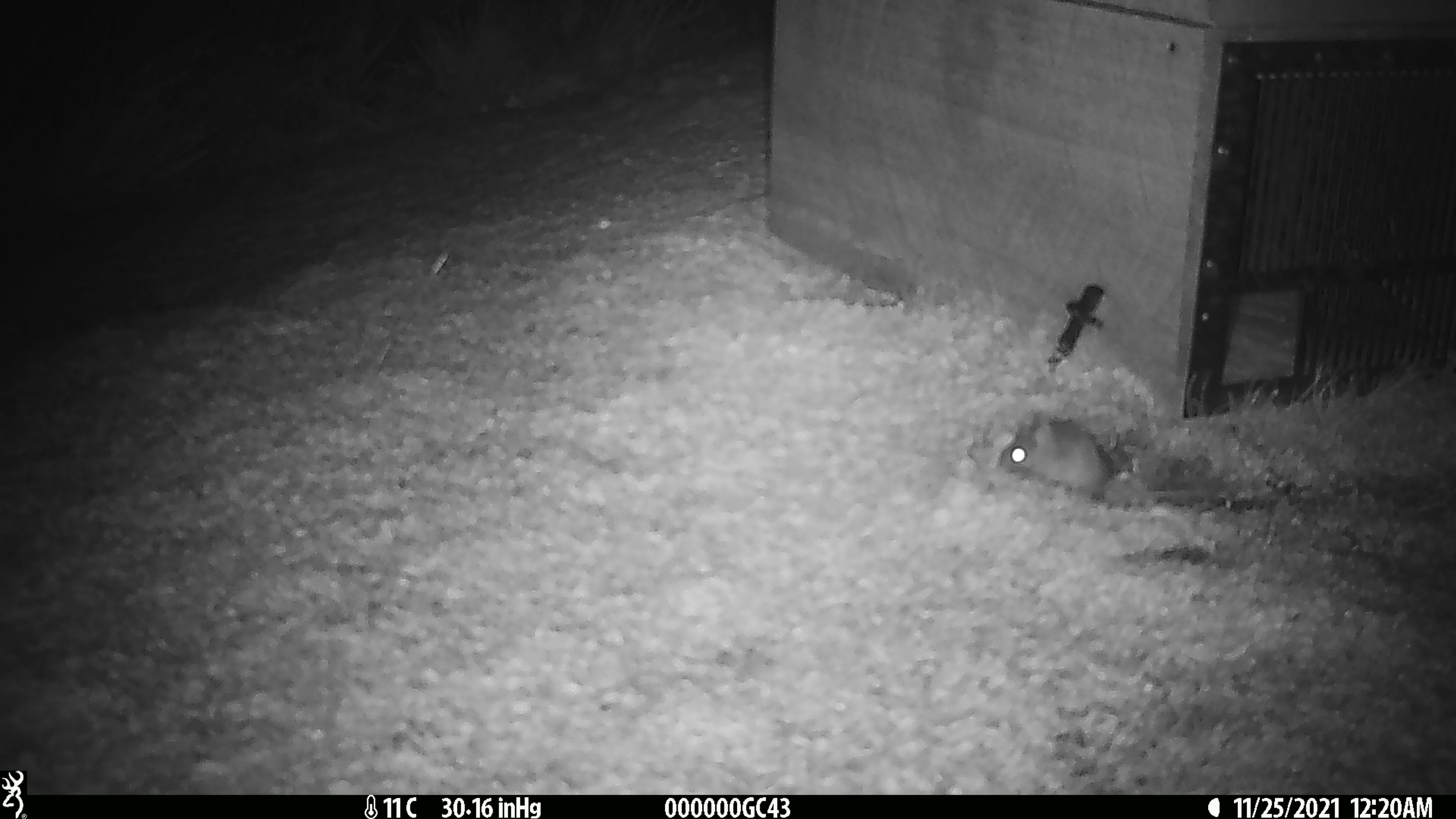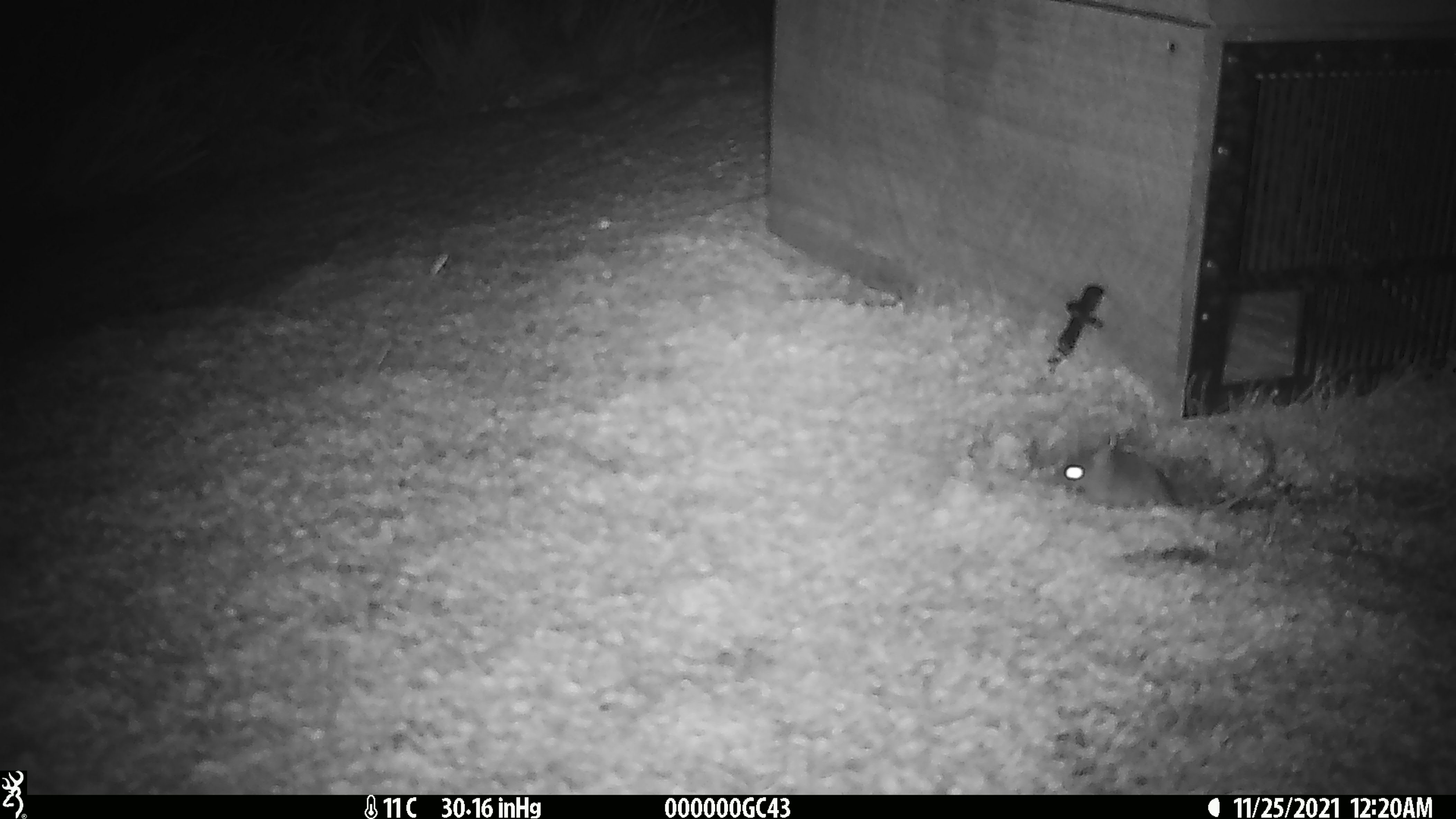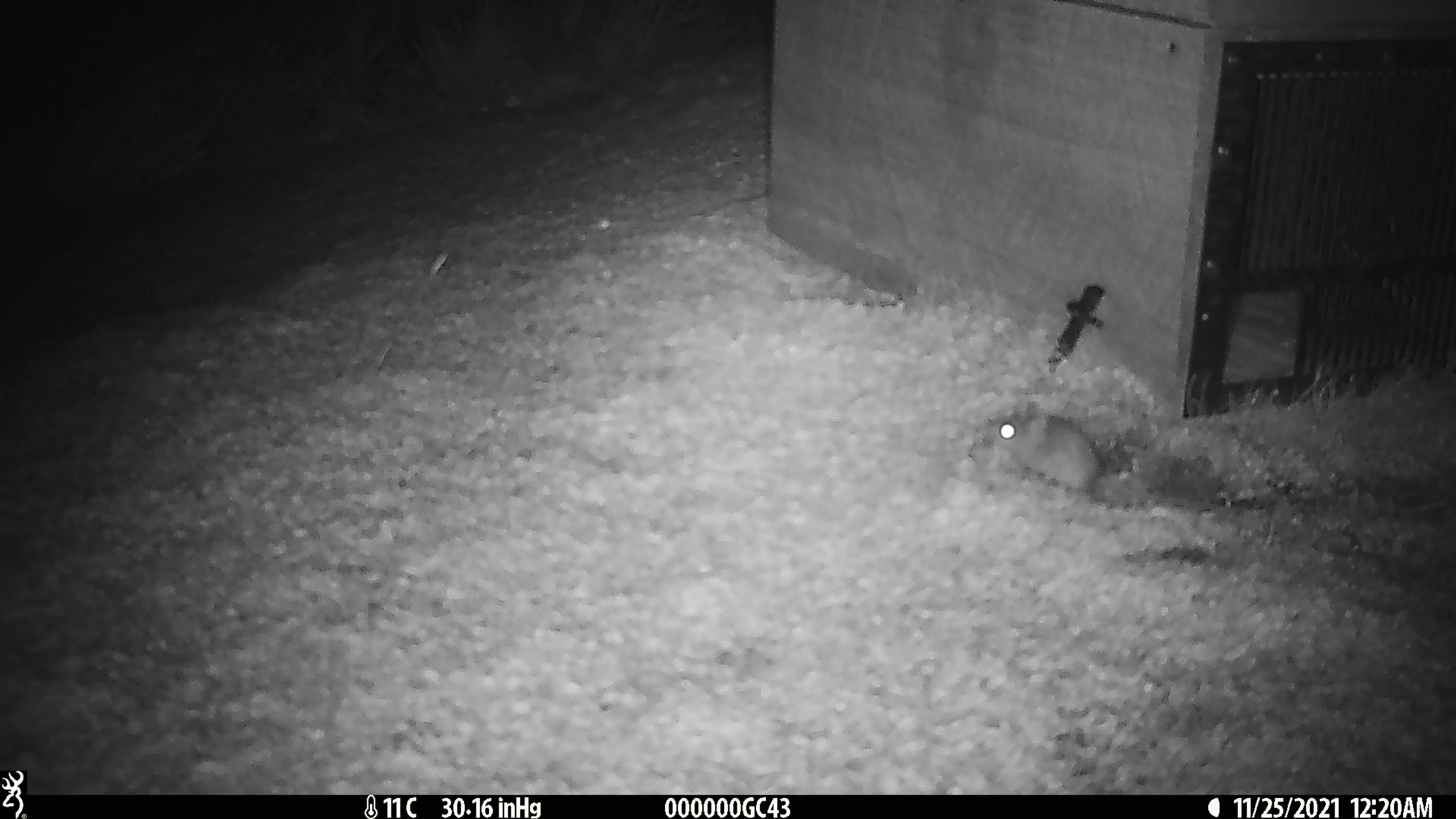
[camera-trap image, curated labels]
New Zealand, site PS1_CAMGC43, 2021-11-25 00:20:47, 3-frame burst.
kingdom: Animalia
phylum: Chordata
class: Mammalia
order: Rodentia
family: Muridae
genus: Mus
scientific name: Mus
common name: mouse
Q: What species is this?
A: Mouse (Mus).